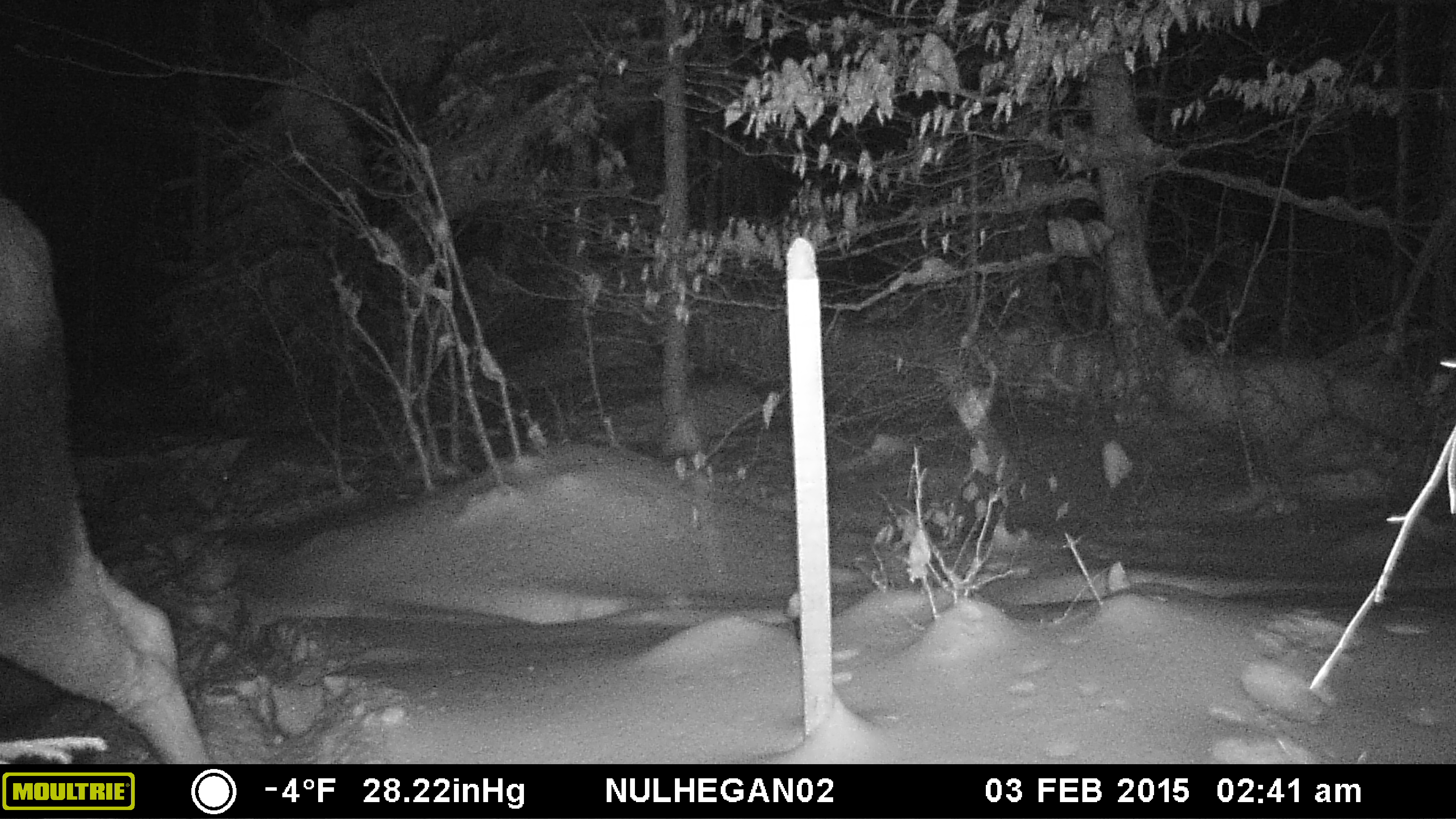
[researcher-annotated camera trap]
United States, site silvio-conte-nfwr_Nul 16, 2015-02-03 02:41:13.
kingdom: Animalia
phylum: Chordata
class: Mammalia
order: Artiodactyla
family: Cervidae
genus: Alces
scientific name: Alces alces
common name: moose